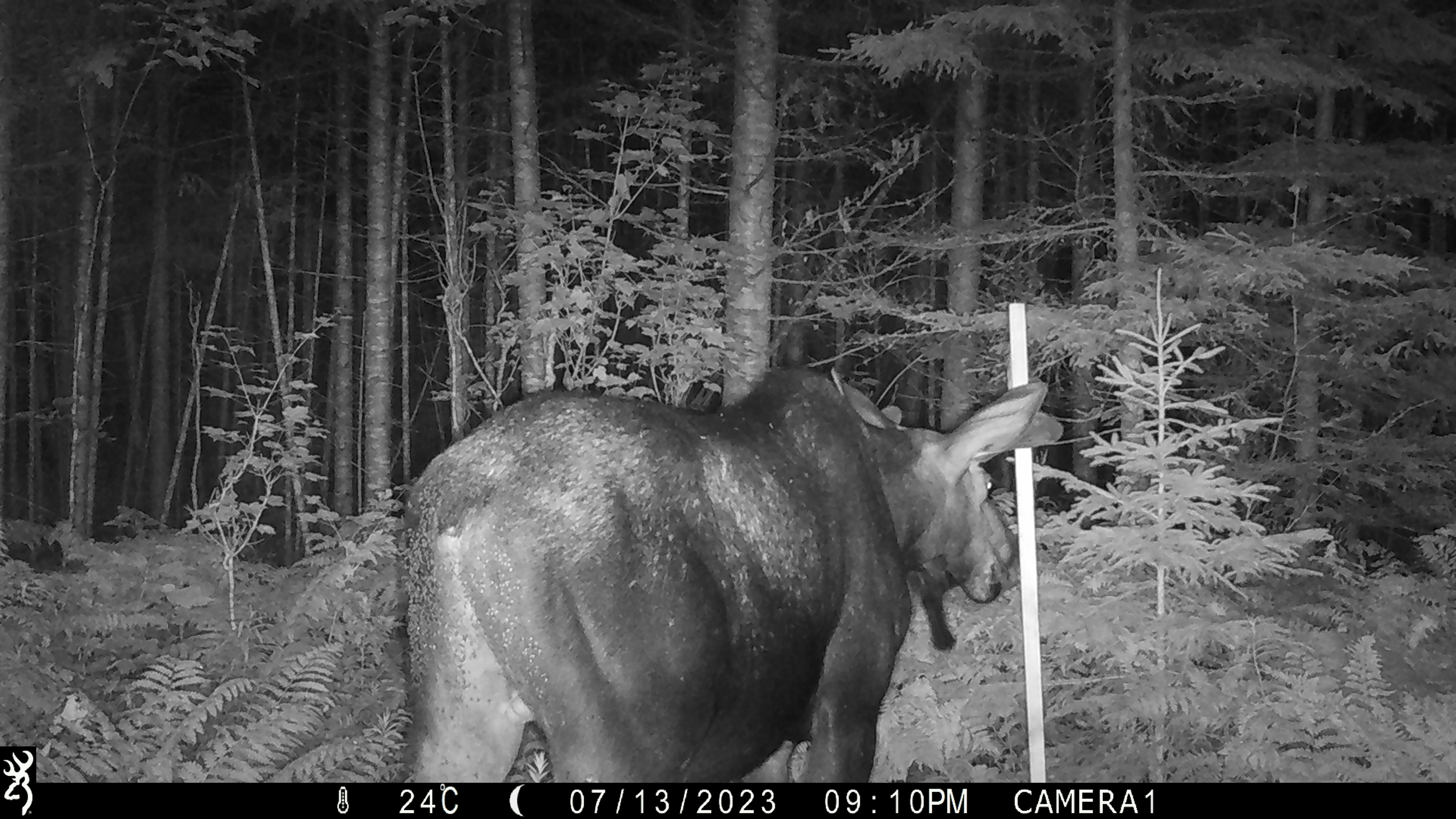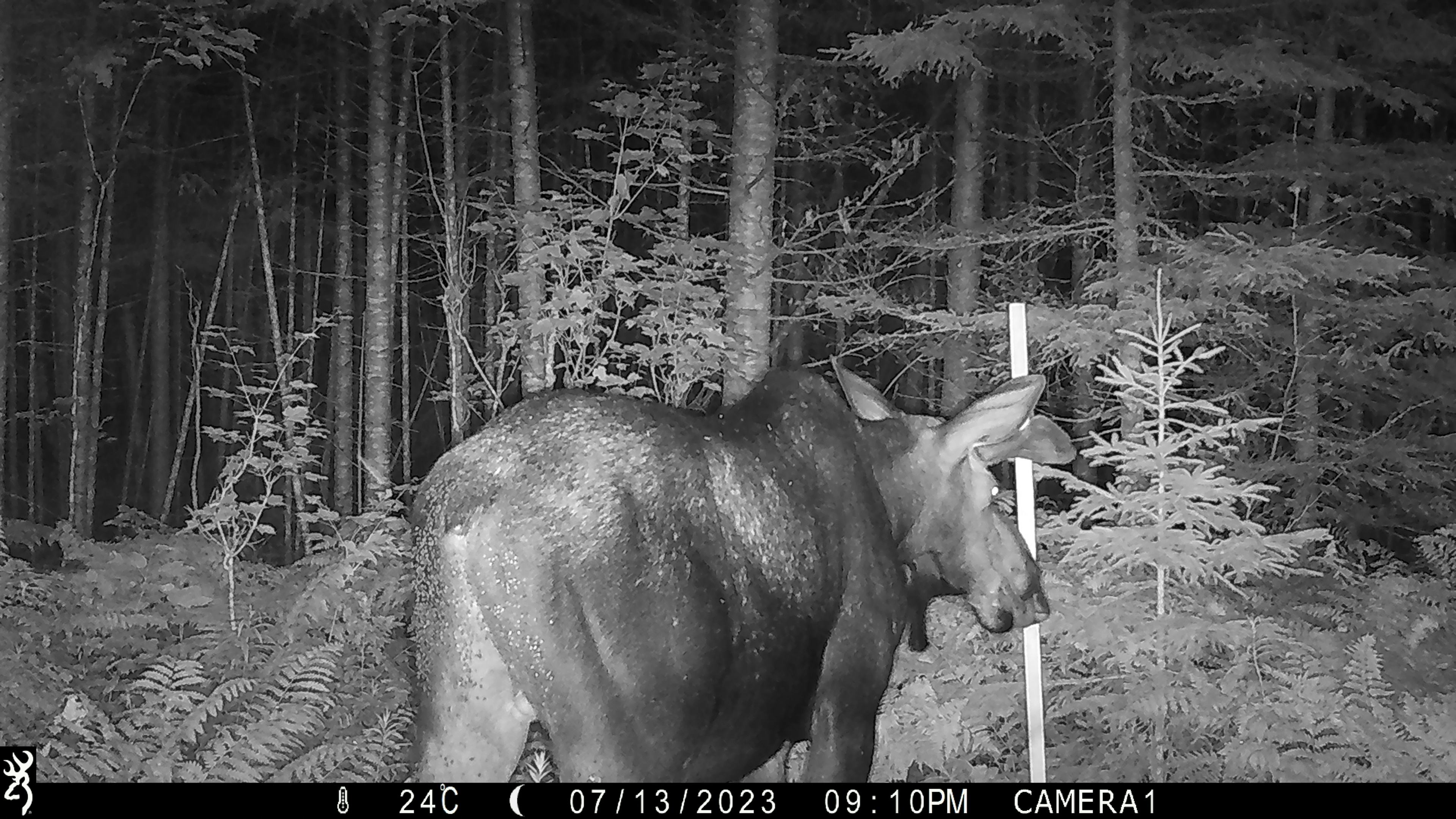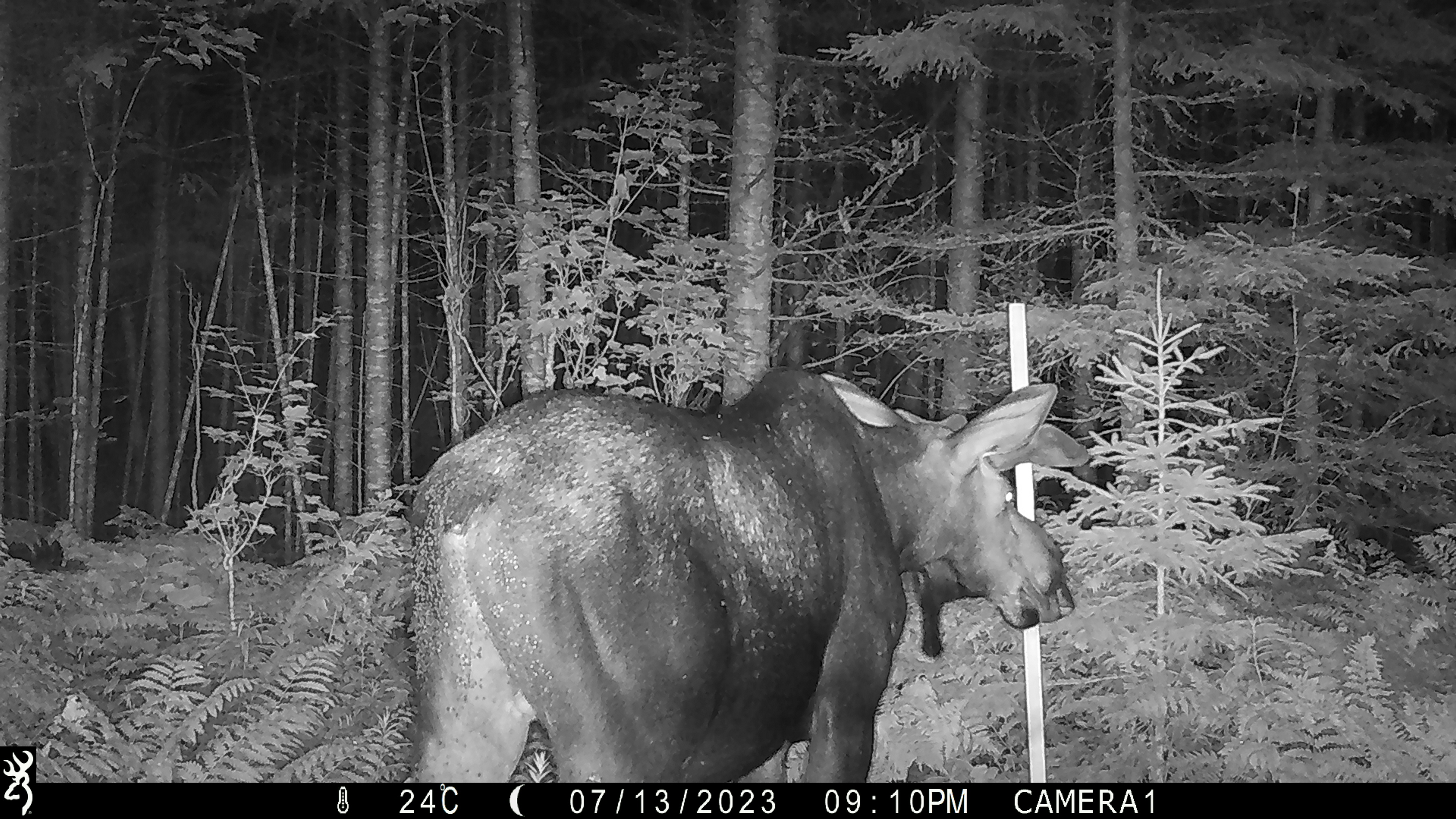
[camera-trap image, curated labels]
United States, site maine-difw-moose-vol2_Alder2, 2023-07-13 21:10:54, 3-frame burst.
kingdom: Animalia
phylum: Chordata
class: Mammalia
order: Artiodactyla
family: Cervidae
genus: Alces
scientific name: Alces alces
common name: moose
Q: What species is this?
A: Moose (Alces alces).